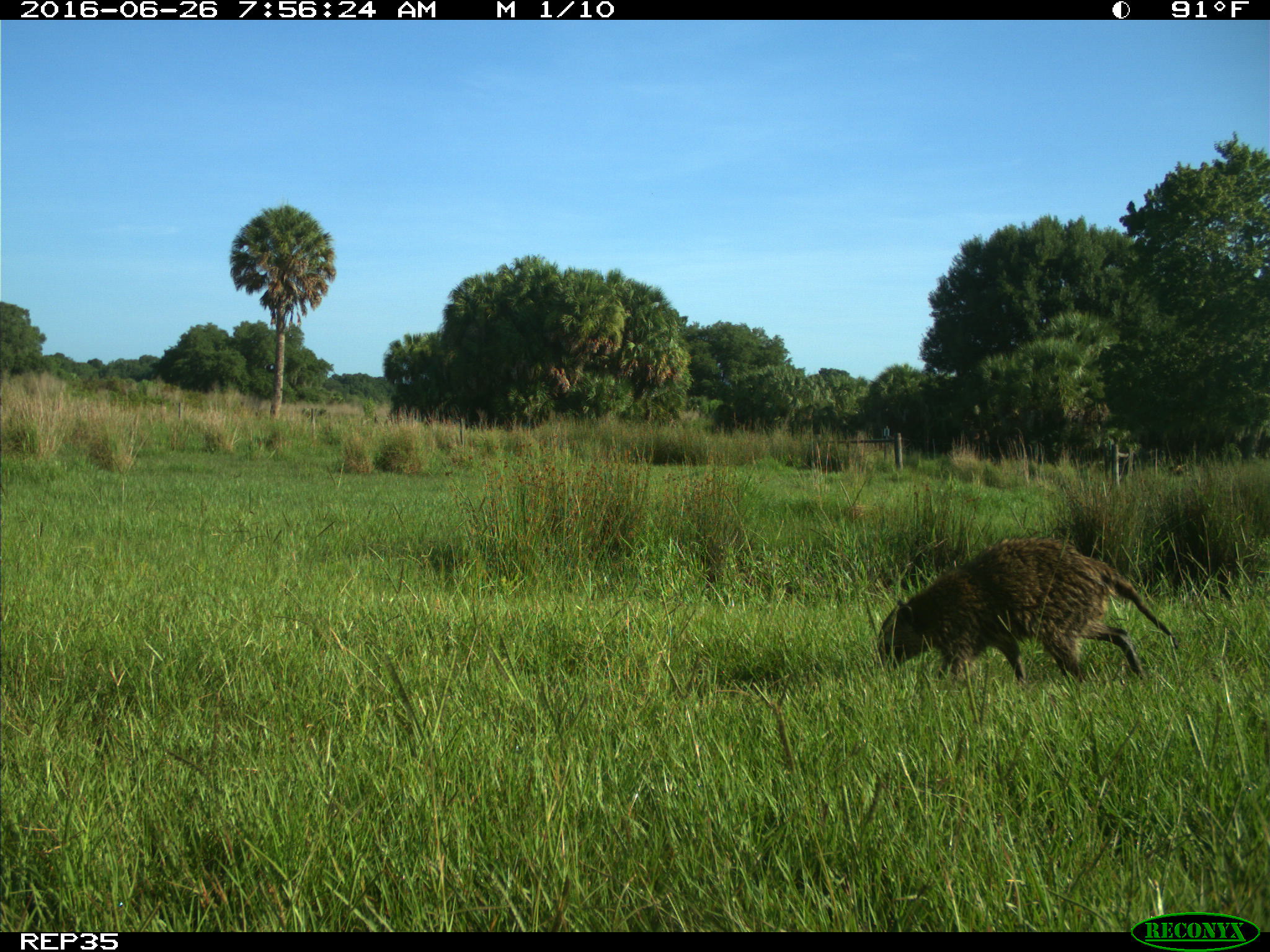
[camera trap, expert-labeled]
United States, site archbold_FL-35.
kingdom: Animalia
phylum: Chordata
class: Mammalia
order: Carnivora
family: Procyonidae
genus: Procyon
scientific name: Procyon lotor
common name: common raccoon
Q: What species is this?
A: Procyon lotor (common raccoon).